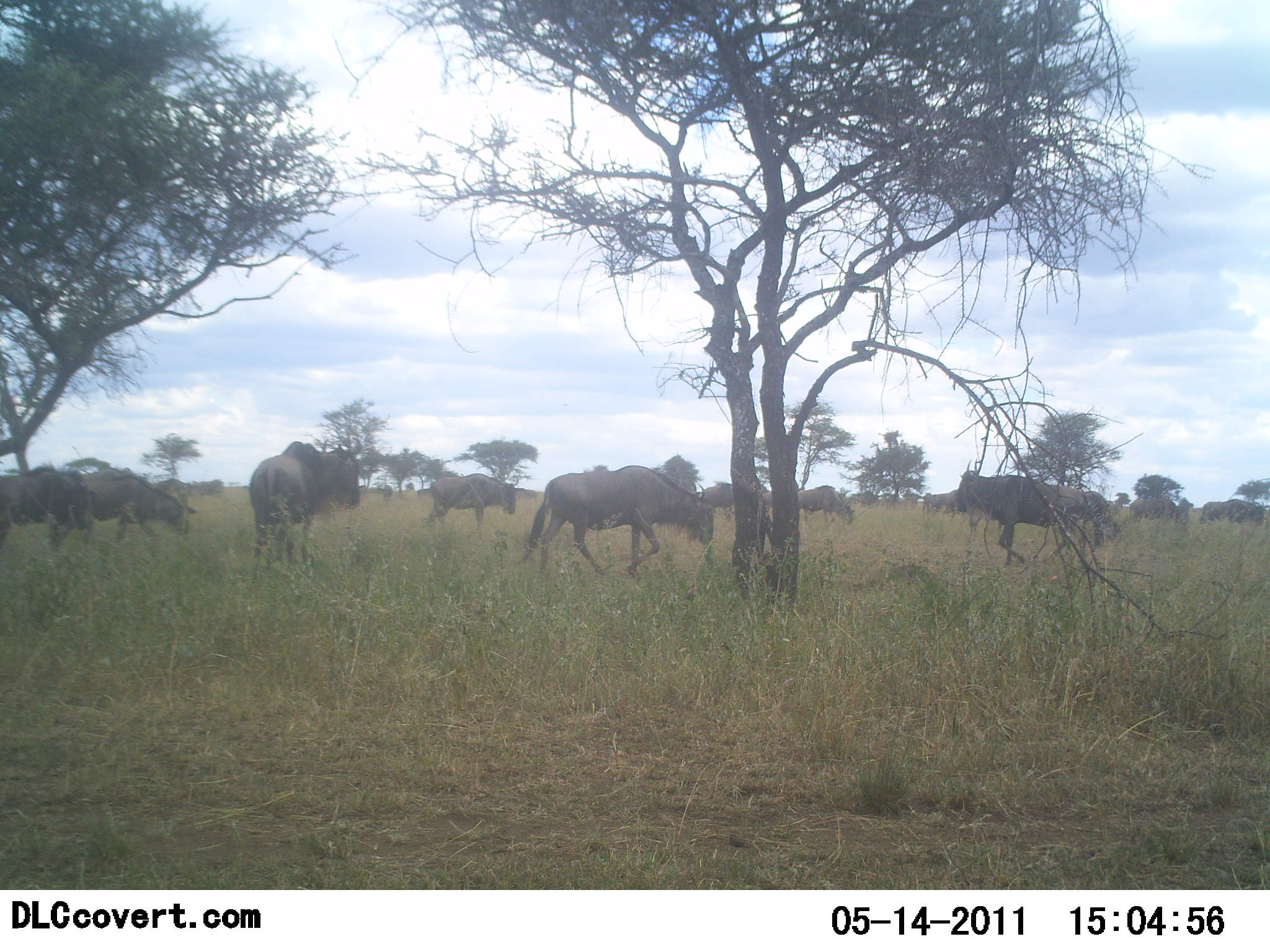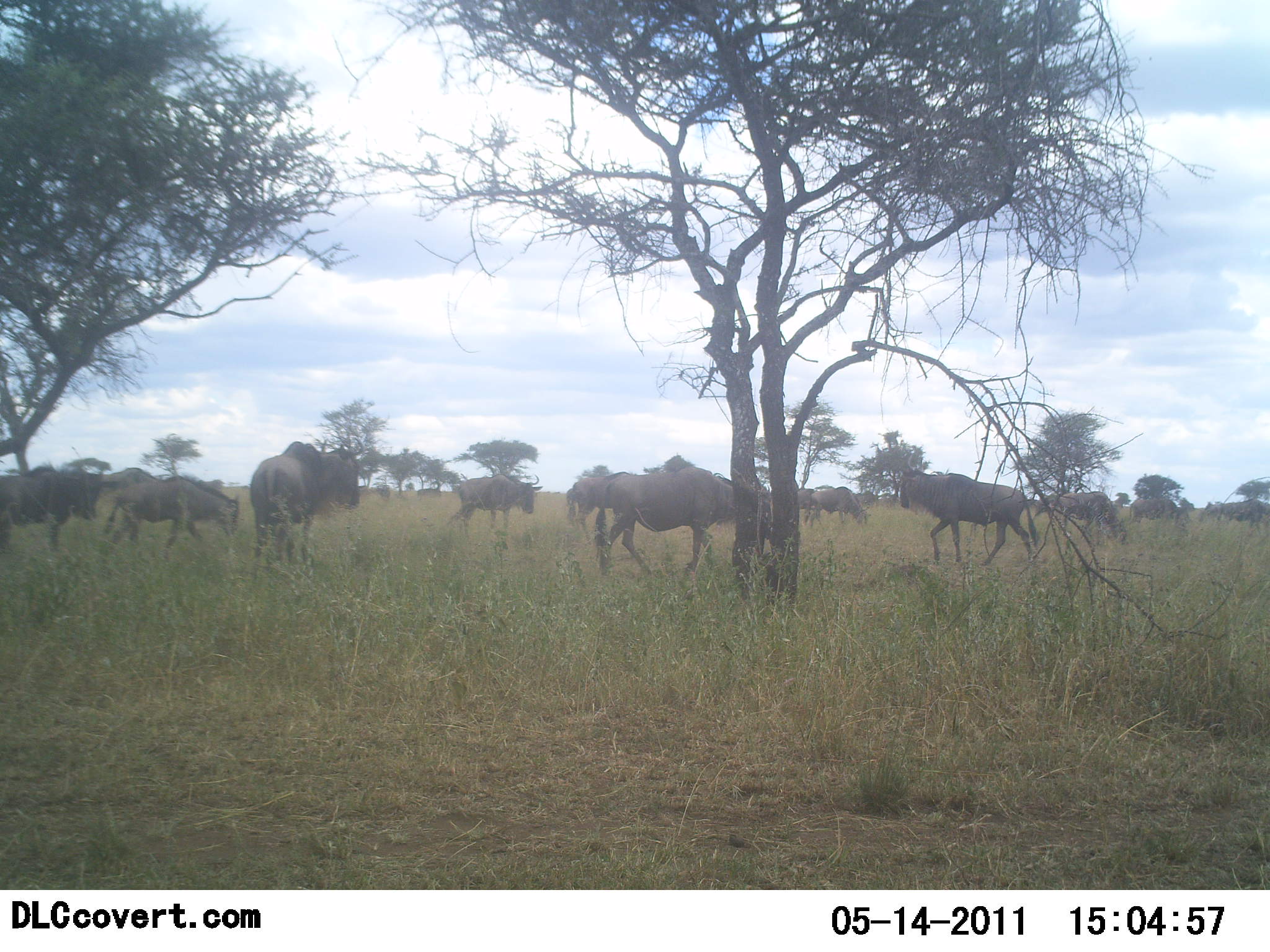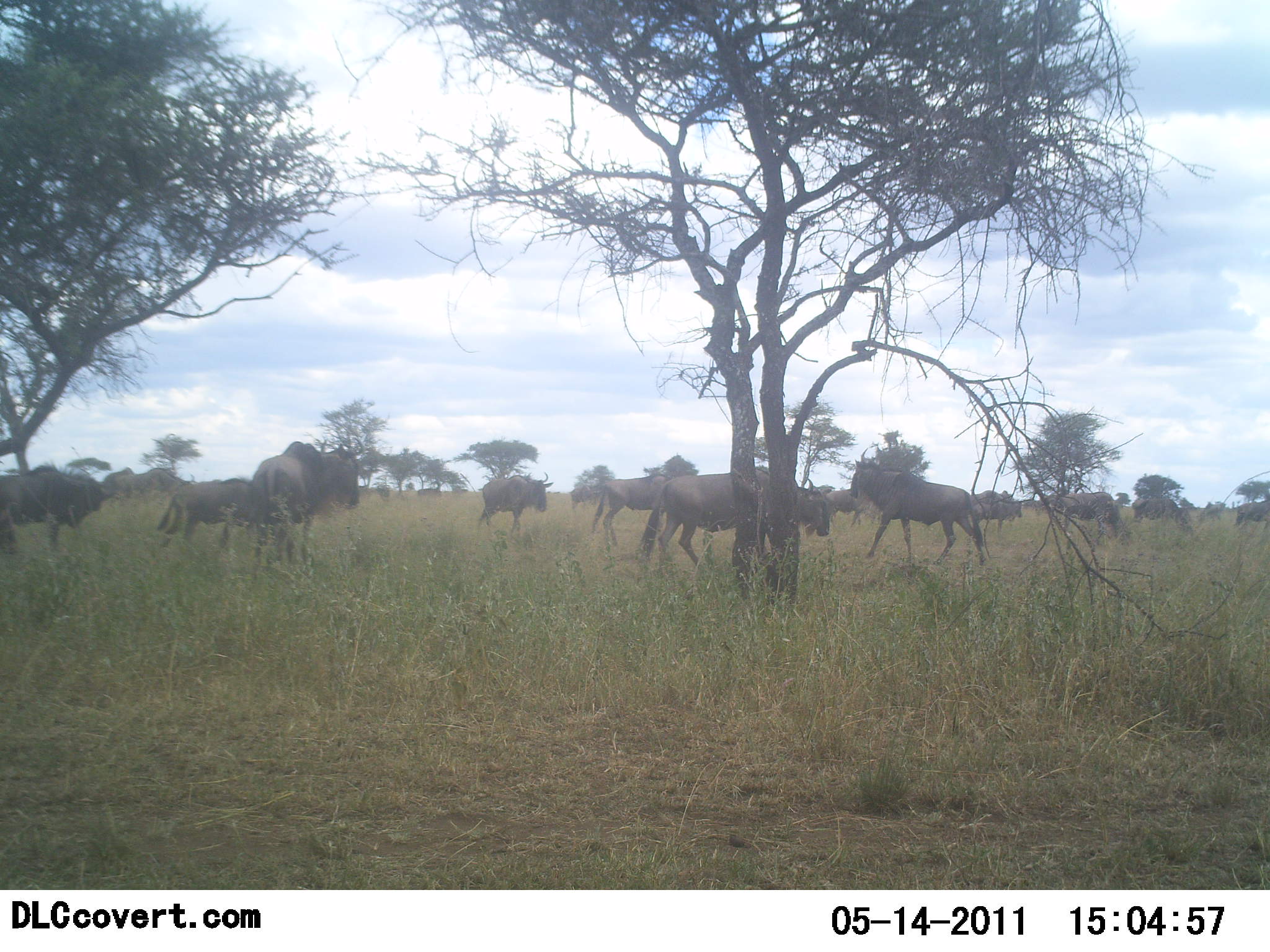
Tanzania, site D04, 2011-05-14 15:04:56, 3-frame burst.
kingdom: Animalia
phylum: Chordata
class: Mammalia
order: Artiodactyla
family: Bovidae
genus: Connochaetes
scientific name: Connochaetes taurinus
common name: blue wildebeest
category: wildebeest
Wildebeest (blue wildebeest) (Connochaetes taurinus), count 11-50. Behavior (volunteer vote fractions): standing 38%, resting 0%, moving 100%, interacting 0%. Young present (vote fraction): 0%. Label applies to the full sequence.